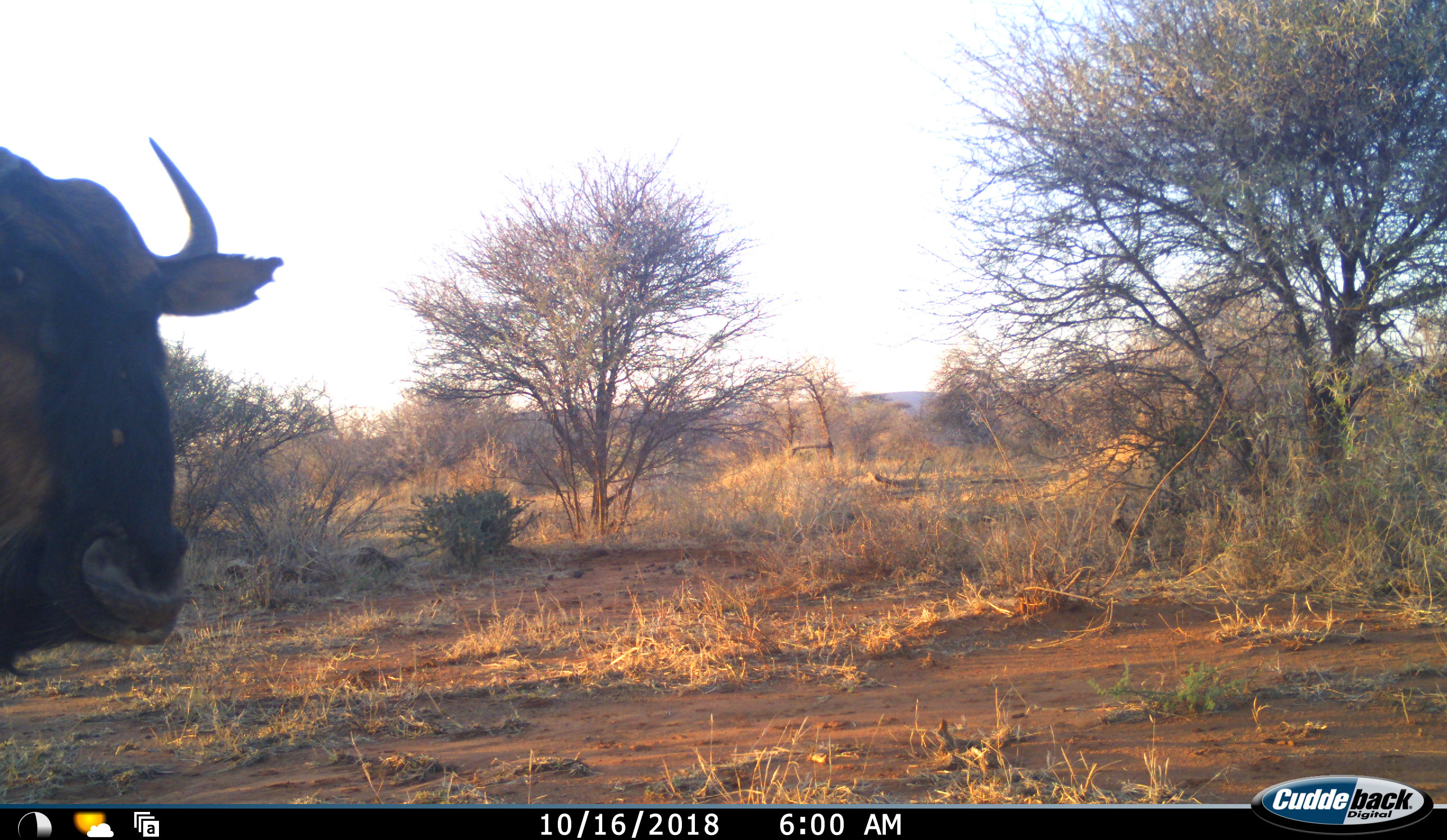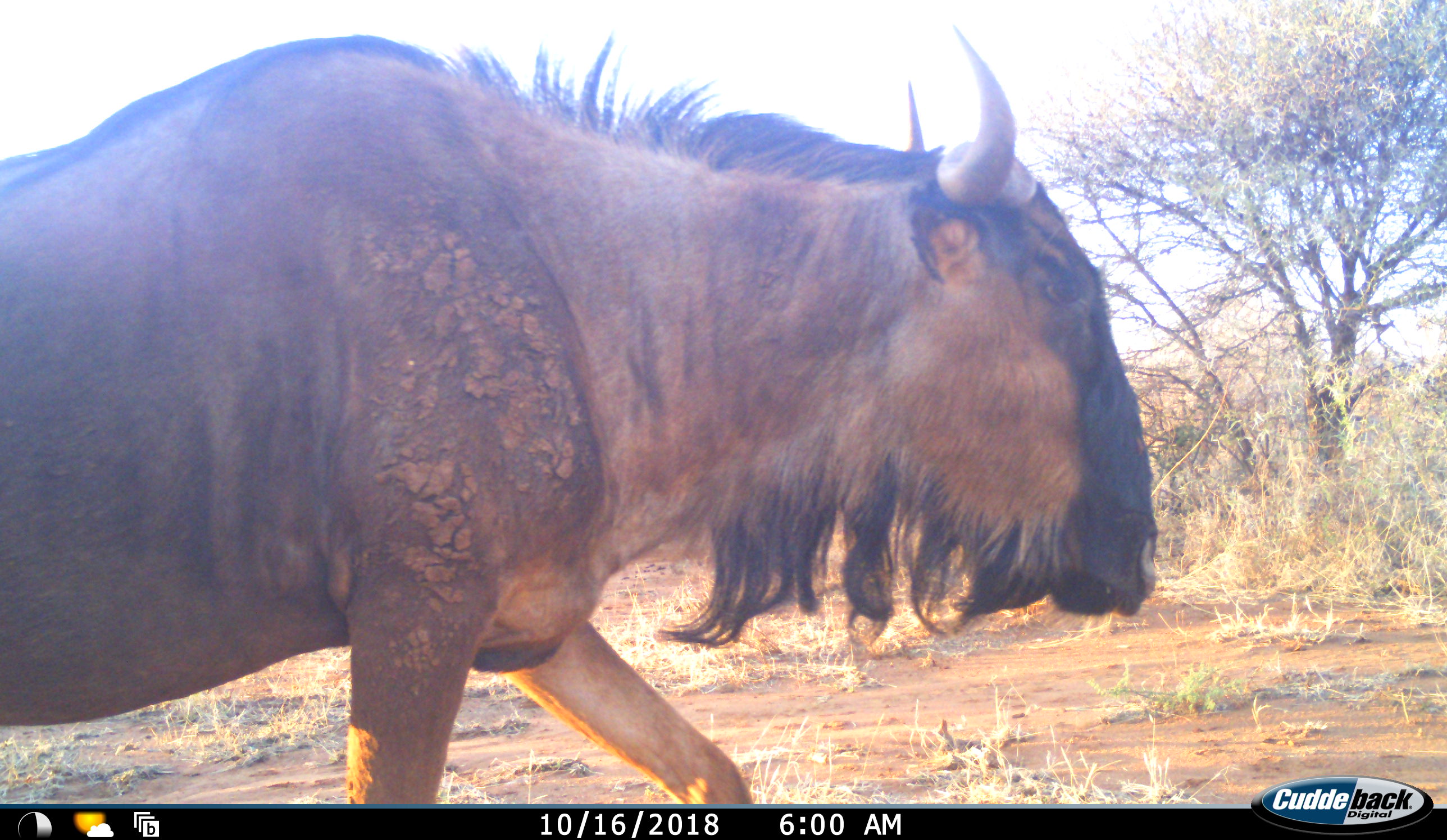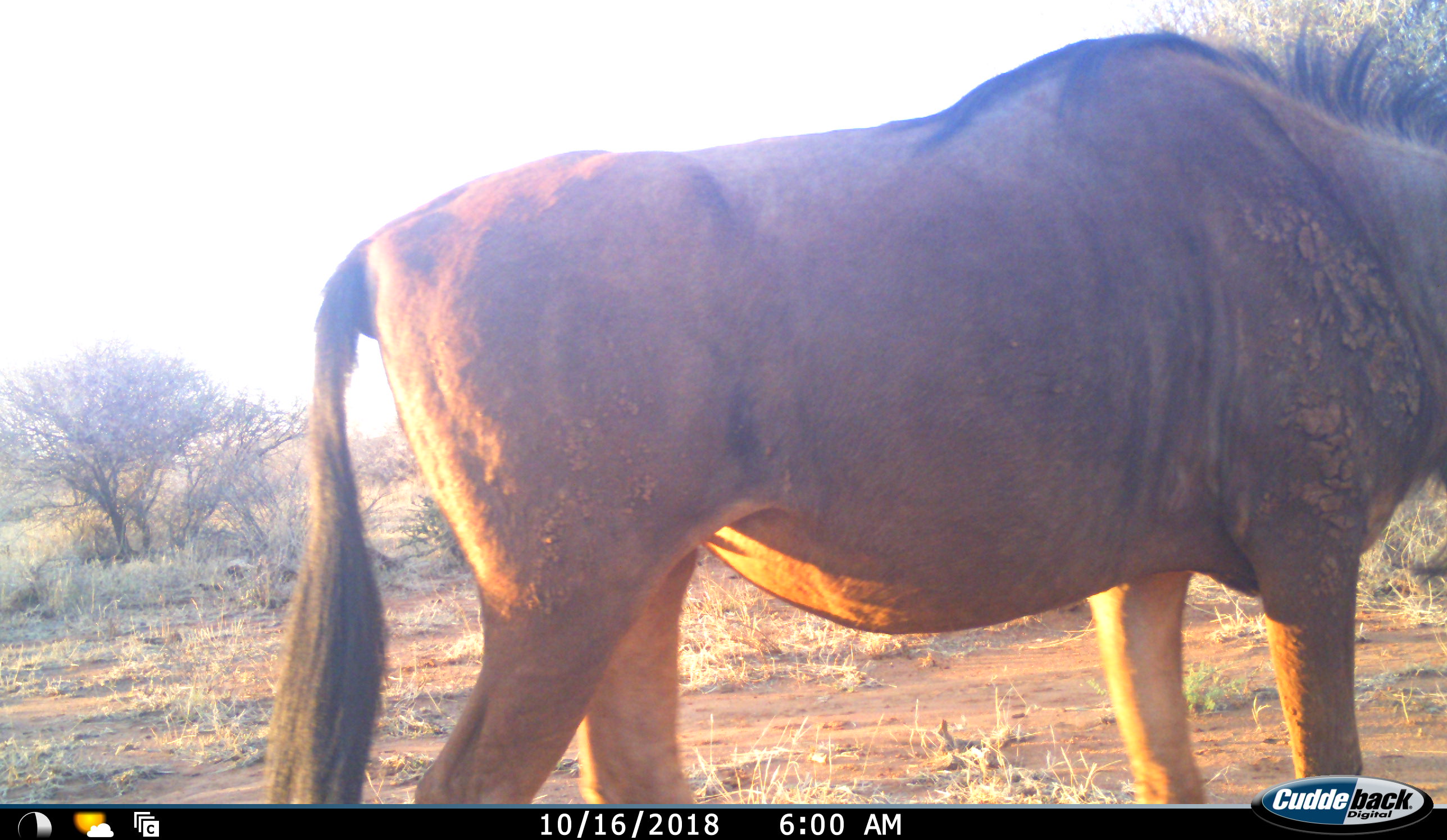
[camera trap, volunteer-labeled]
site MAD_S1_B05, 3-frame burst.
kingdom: Animalia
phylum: Chordata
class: Mammalia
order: Artiodactyla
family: Bovidae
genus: Connochaetes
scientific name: Connochaetes taurinus taurinus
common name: blue wildebeest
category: wildebeestblue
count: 1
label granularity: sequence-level